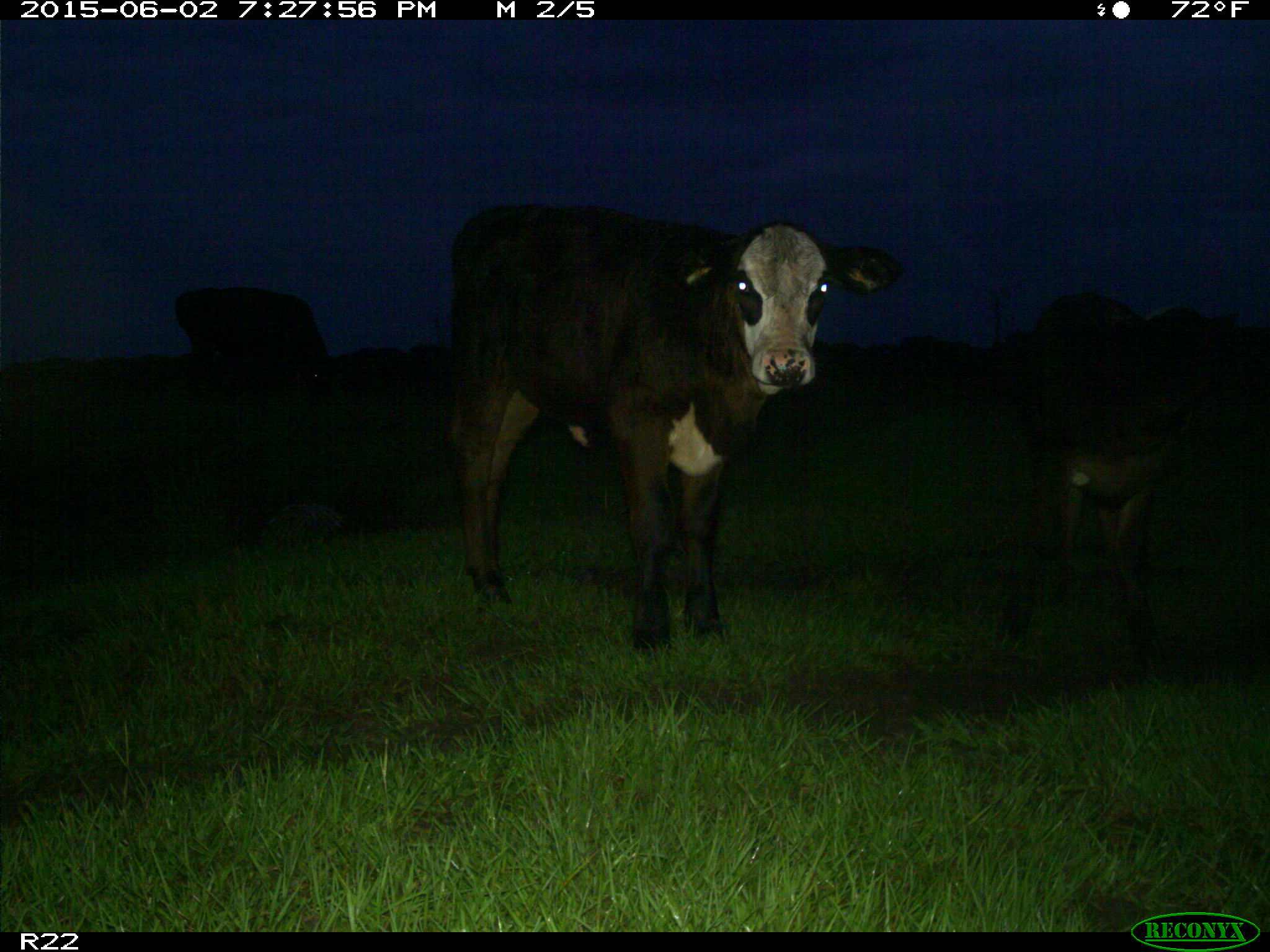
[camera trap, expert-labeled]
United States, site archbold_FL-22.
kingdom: Animalia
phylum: Chordata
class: Mammalia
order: Artiodactyla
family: Bovidae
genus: Bos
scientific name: Bos taurus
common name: domestic cow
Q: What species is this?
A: Bos taurus (domestic cow).